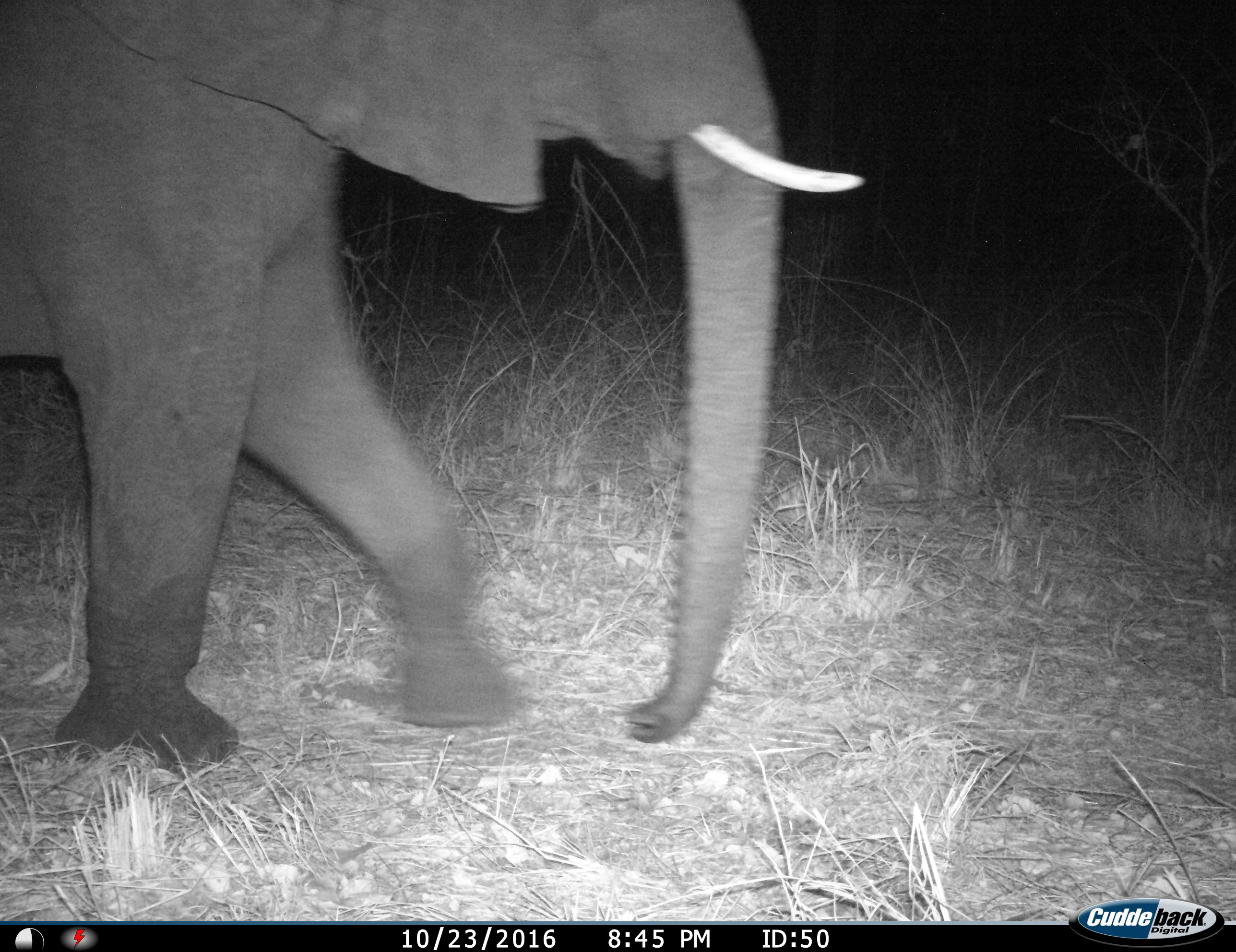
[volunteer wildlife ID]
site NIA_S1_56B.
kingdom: Animalia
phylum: Chordata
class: Mammalia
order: Proboscidea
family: Elephantidae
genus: Loxodonta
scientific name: Loxodonta africana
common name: african bush elephant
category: elephant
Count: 1.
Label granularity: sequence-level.